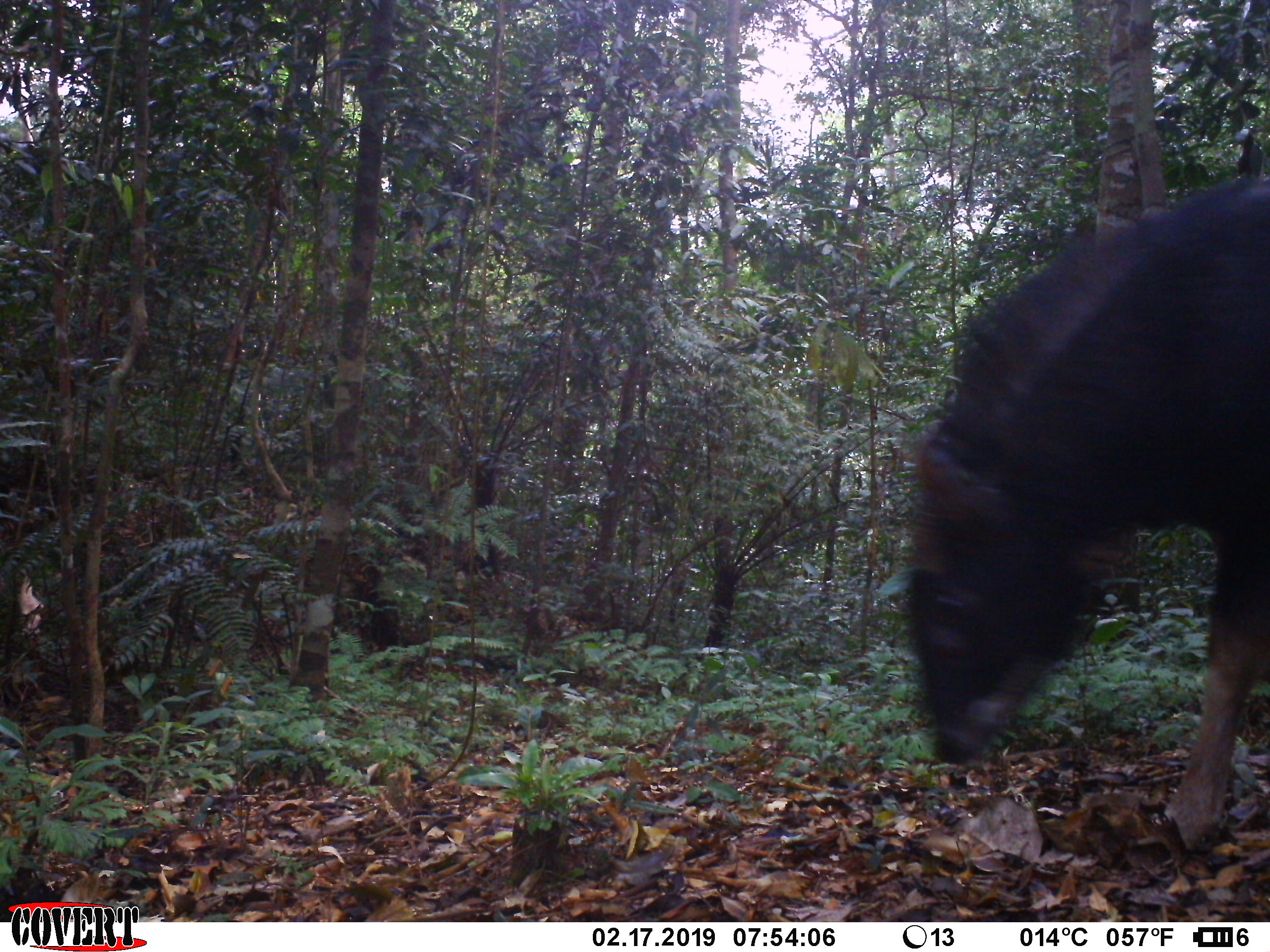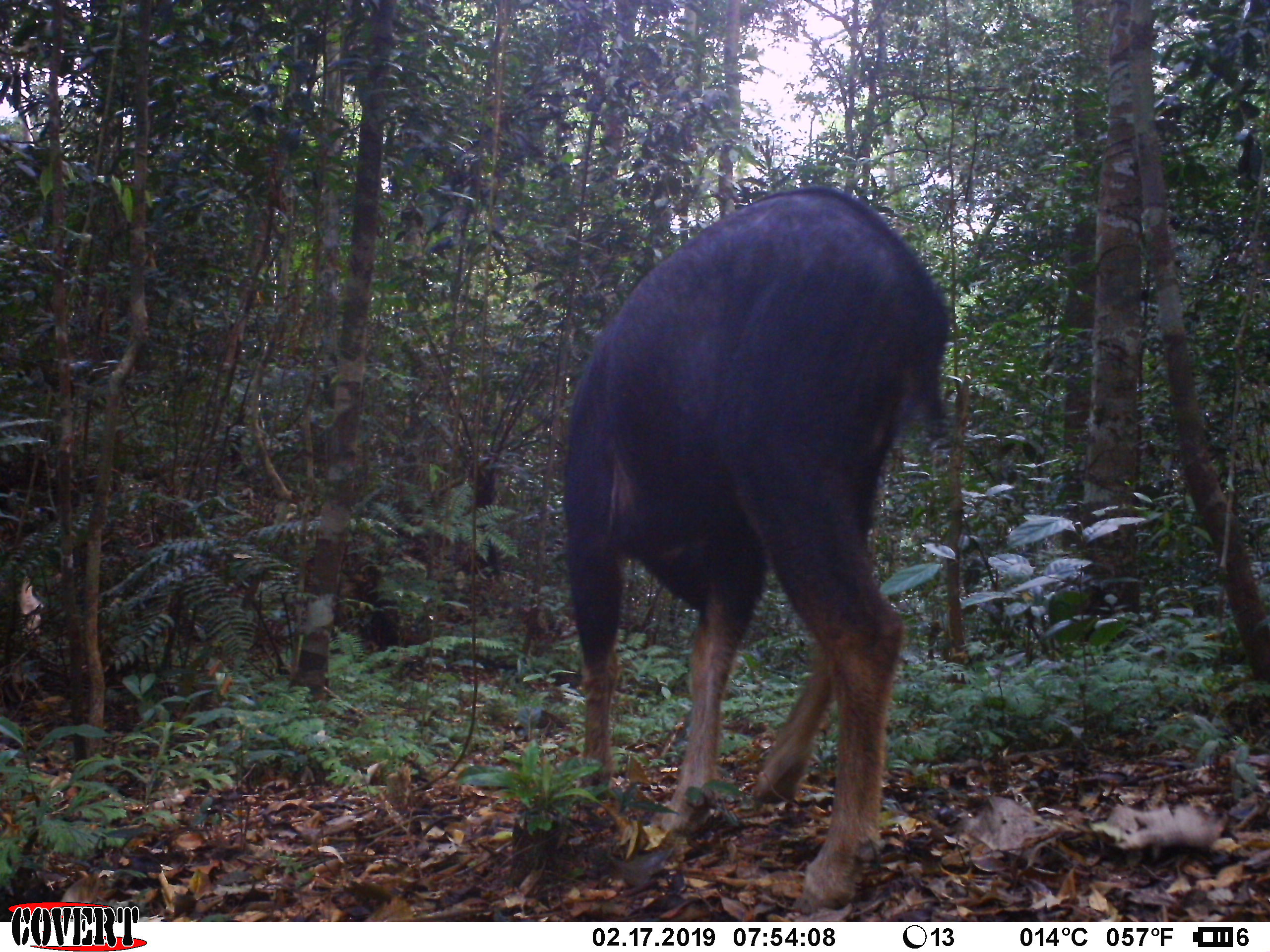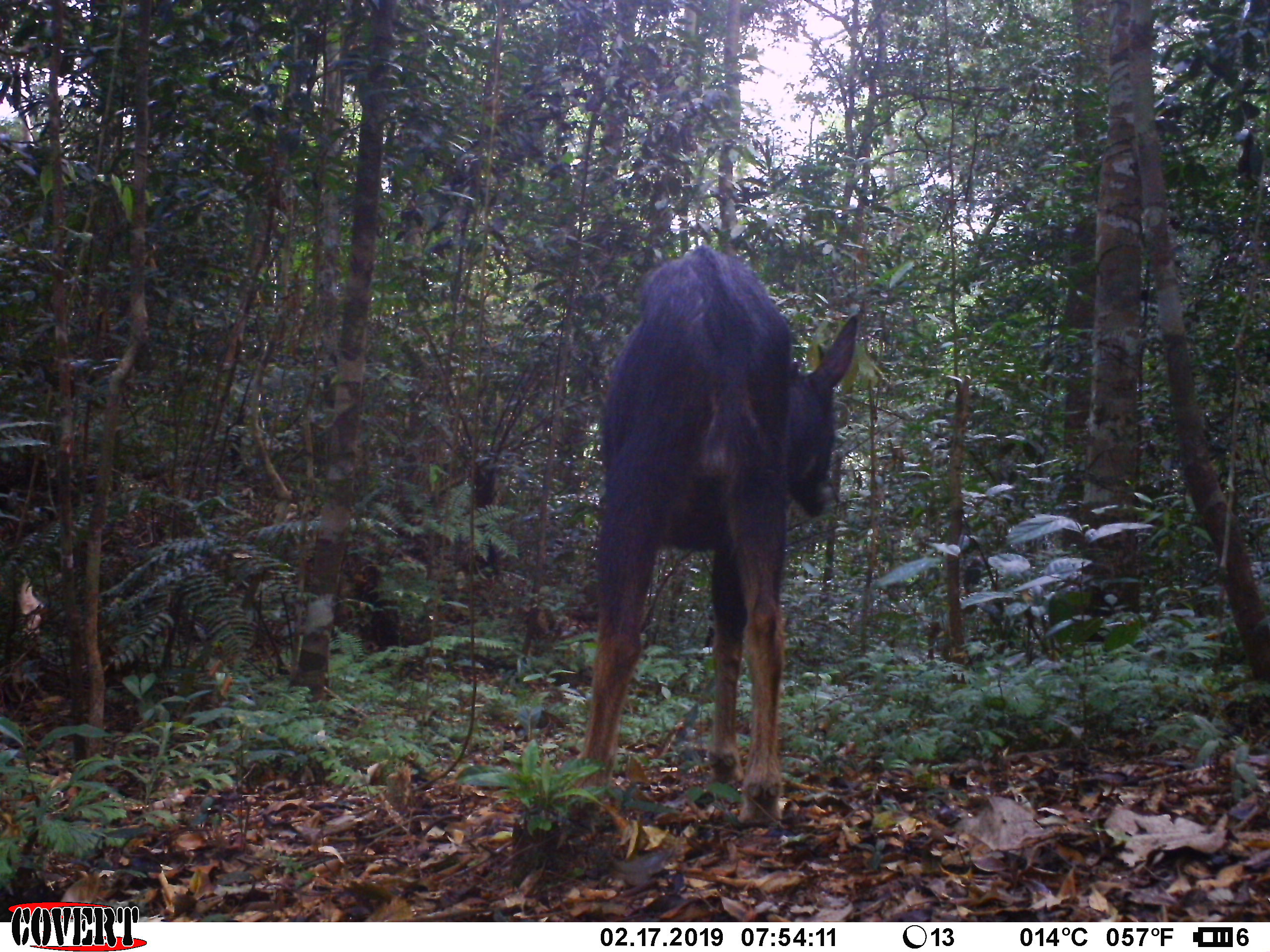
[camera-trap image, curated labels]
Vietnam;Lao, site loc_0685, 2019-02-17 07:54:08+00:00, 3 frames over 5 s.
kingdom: Animalia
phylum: Chordata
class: Mammalia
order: Artiodactyla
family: Bovidae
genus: Capricornis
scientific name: Capricornis sumatraensis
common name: chinese serow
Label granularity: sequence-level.